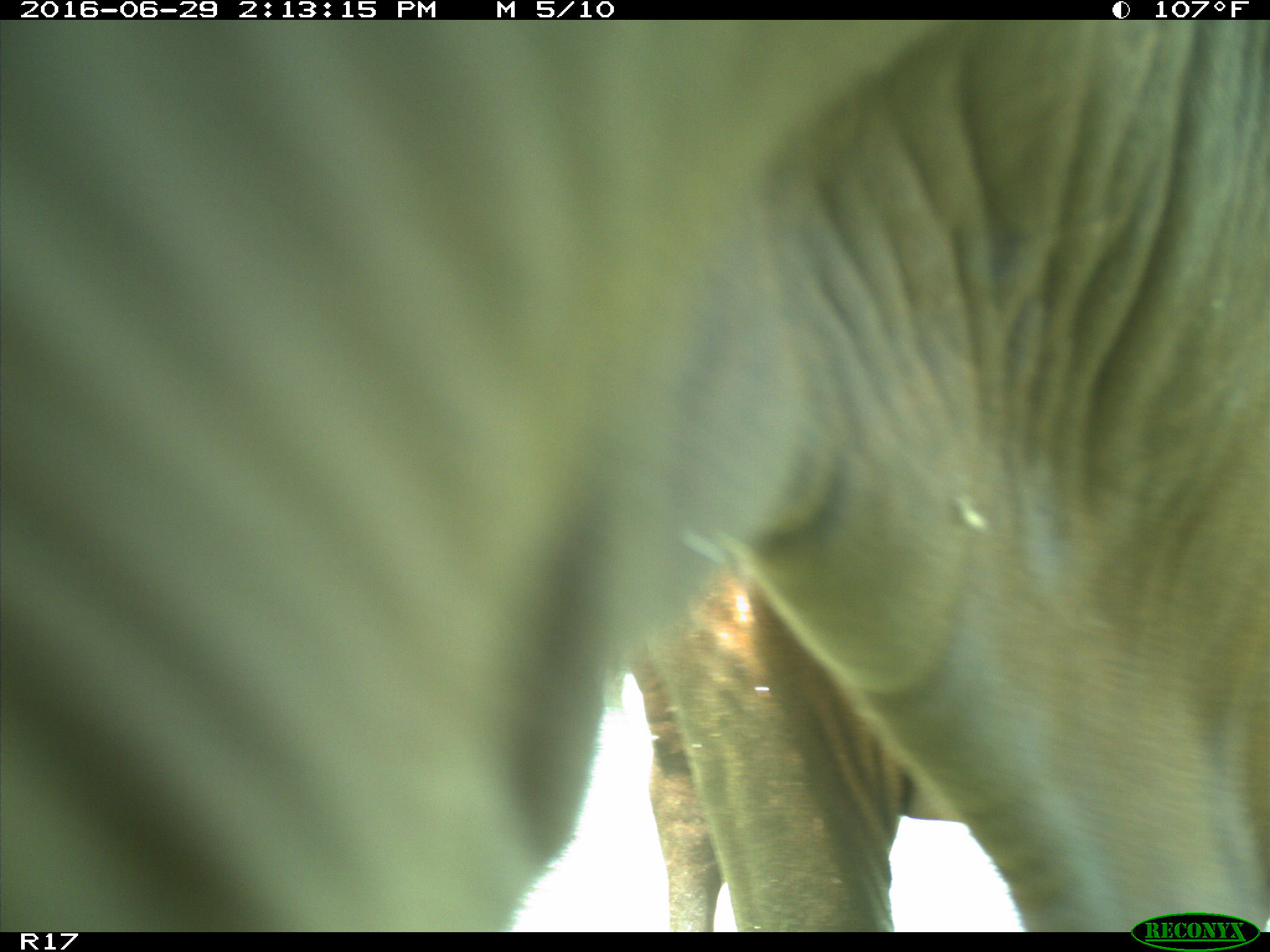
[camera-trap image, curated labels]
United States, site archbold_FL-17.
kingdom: Animalia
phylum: Chordata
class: Mammalia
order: Artiodactyla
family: Bovidae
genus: Bos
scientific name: Bos taurus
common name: domestic cow